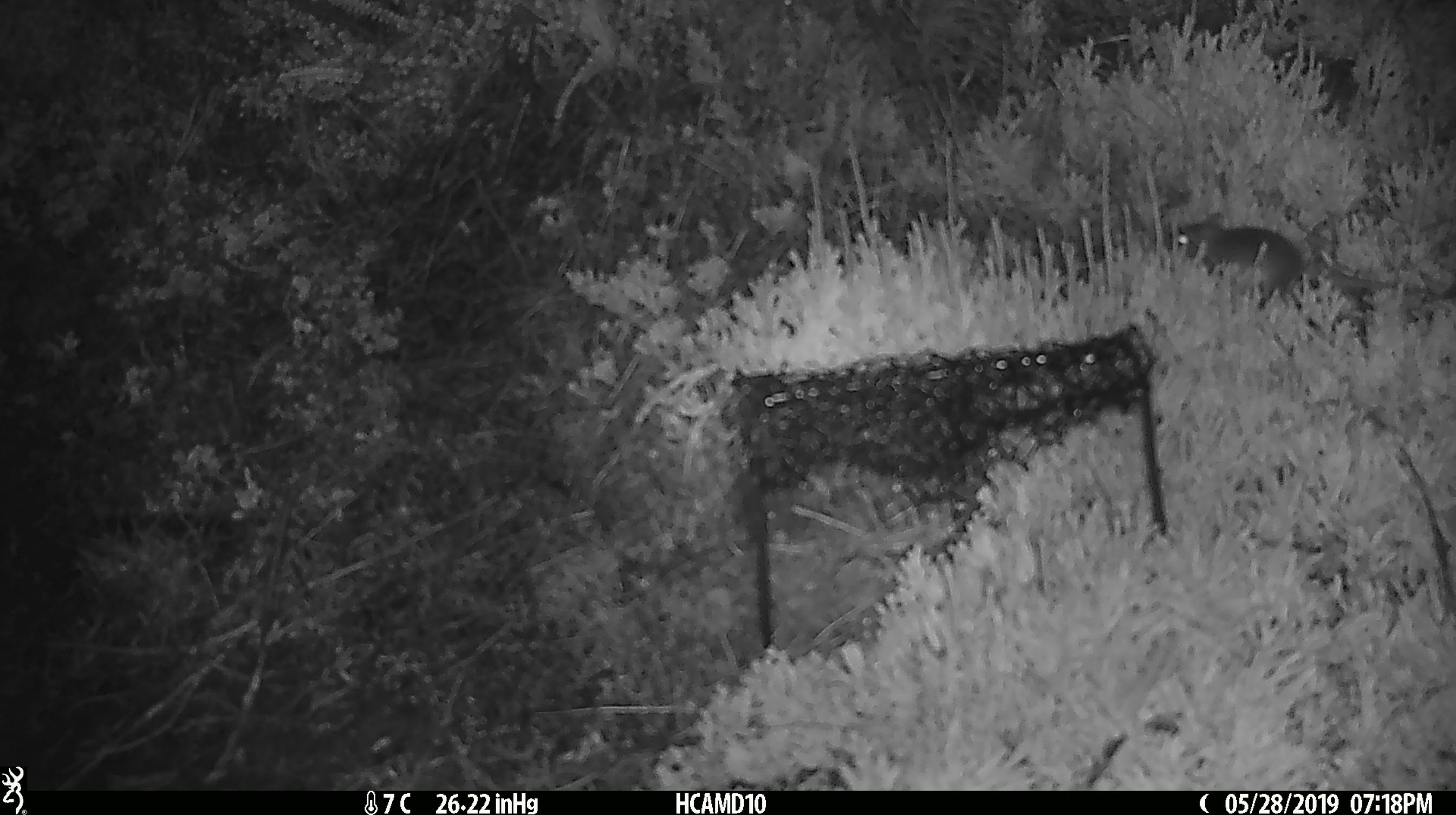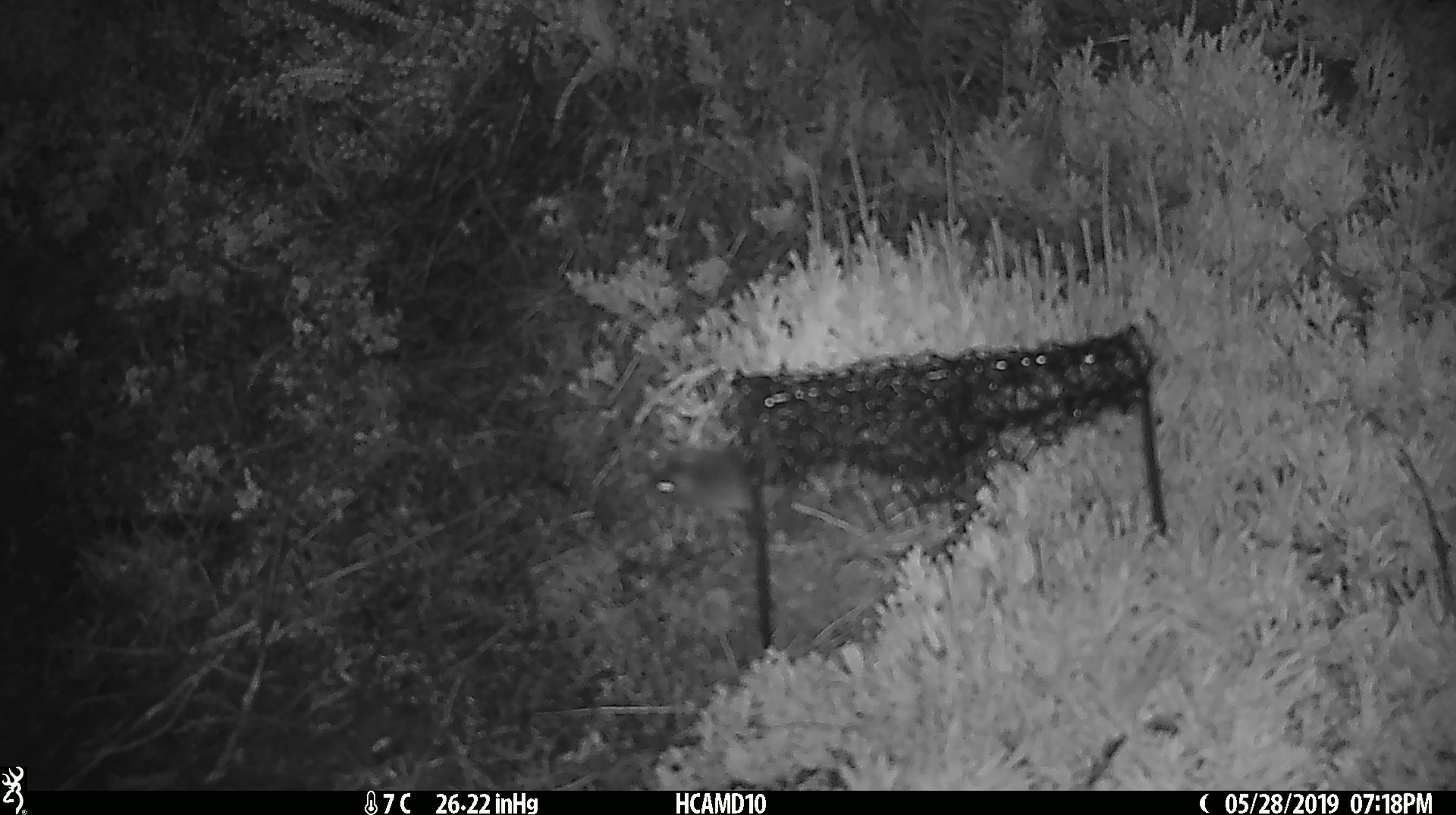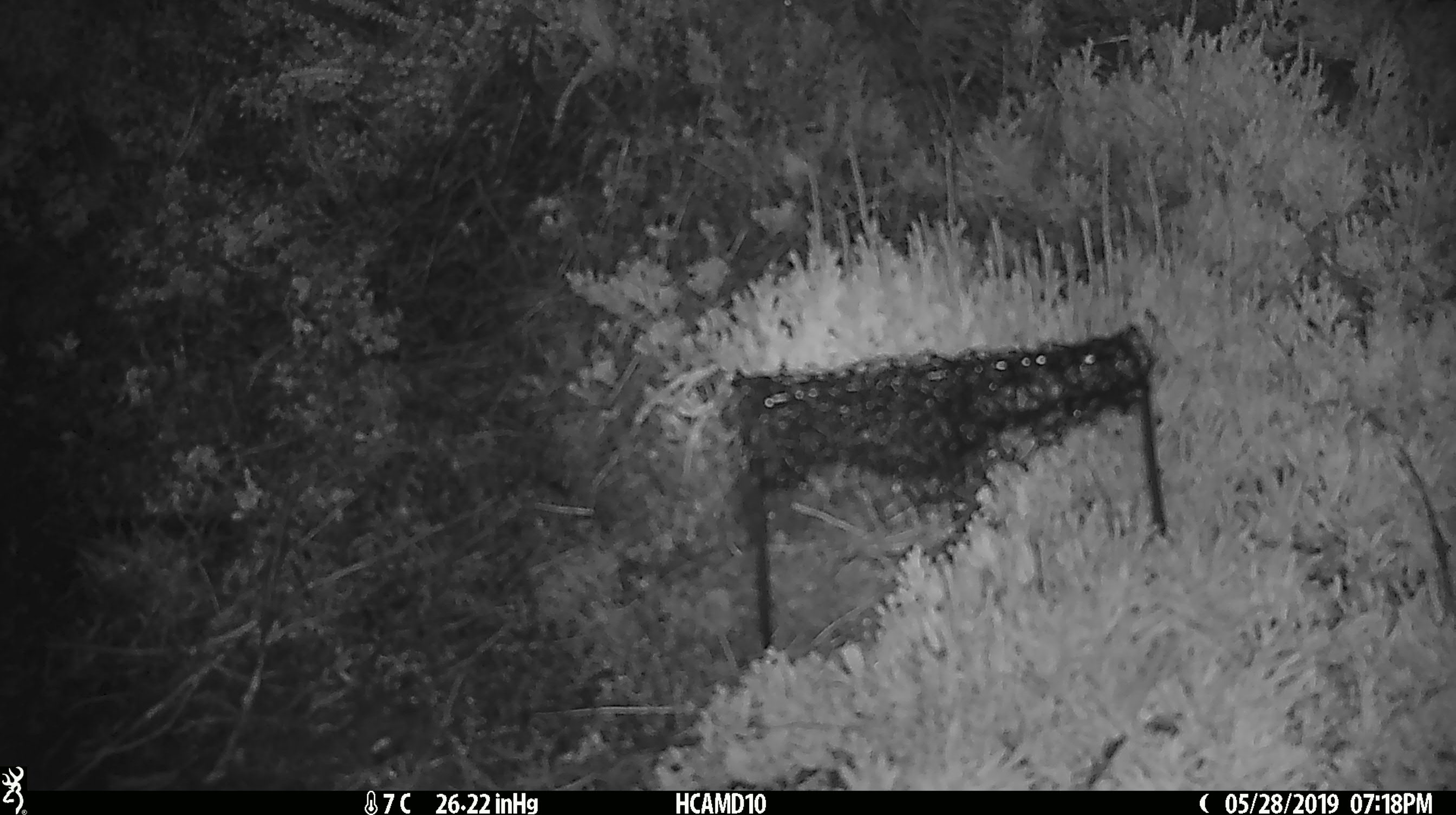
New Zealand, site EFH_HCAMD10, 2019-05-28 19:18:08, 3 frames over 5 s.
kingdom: Animalia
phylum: Chordata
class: Mammalia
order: Rodentia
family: Muridae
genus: Mus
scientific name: Mus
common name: mouse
Mouse (Mus).